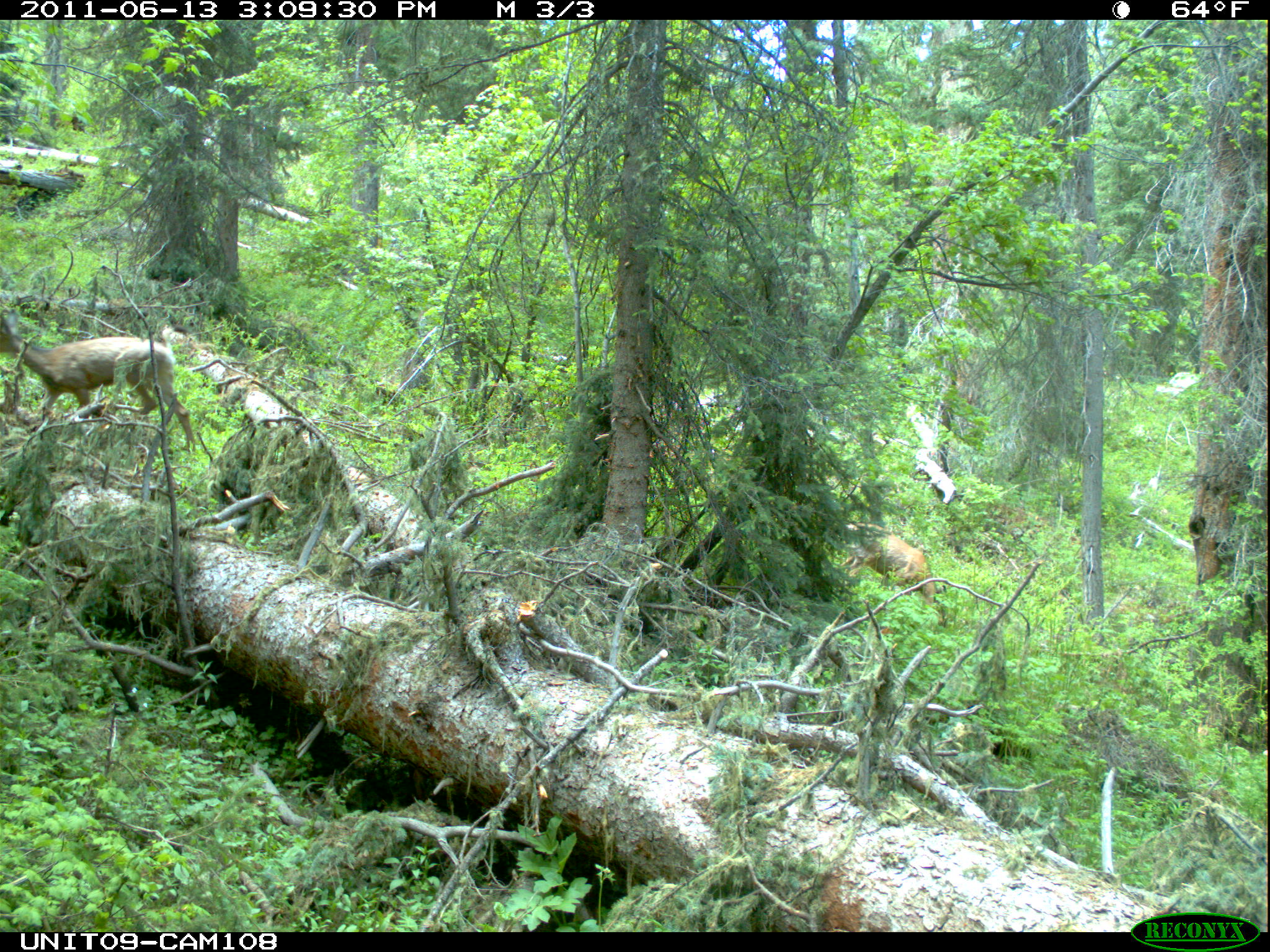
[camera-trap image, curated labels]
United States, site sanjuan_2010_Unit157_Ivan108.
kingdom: Animalia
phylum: Chordata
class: Mammalia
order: Artiodactyla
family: Cervidae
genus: Odocoileus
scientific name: Odocoileus hemionus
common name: mule deer